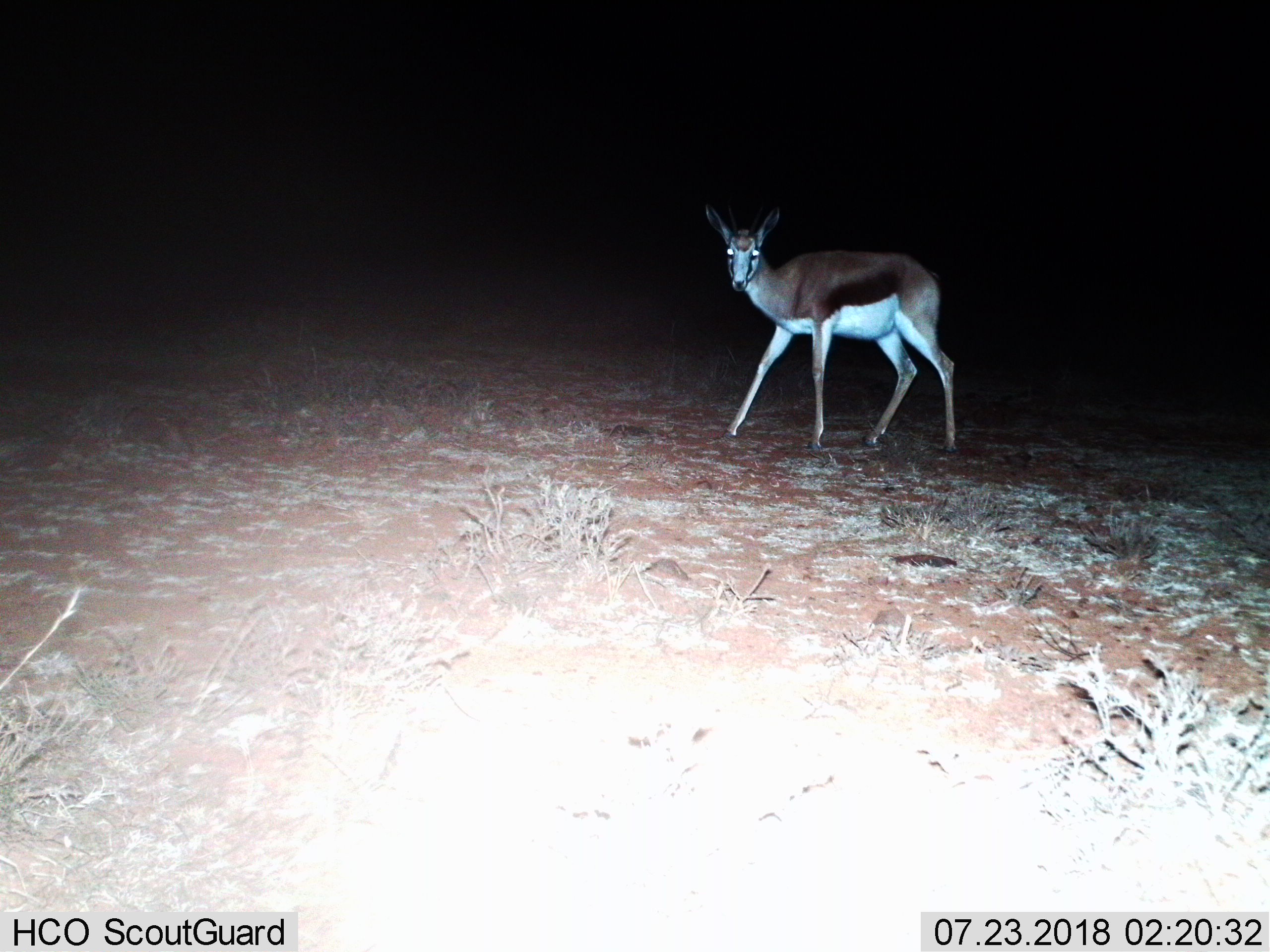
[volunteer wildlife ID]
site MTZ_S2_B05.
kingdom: Animalia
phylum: Chordata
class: Mammalia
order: Artiodactyla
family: Bovidae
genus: Antidorcas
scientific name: Antidorcas marsupialis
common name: springbok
Springbok (Antidorcas marsupialis), count 1. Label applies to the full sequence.